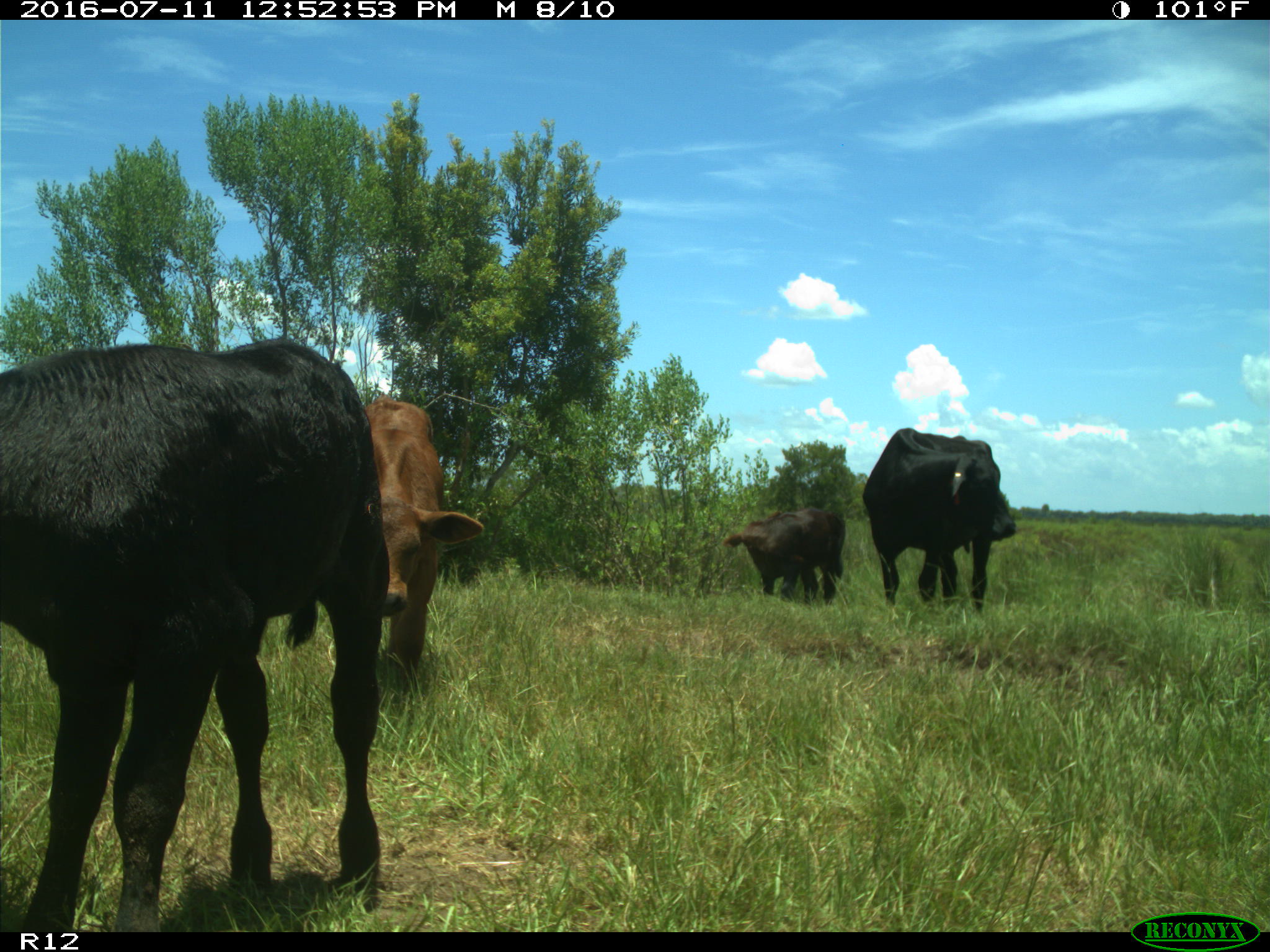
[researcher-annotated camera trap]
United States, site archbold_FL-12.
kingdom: Animalia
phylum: Chordata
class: Mammalia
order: Artiodactyla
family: Bovidae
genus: Bos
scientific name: Bos taurus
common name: domestic cow